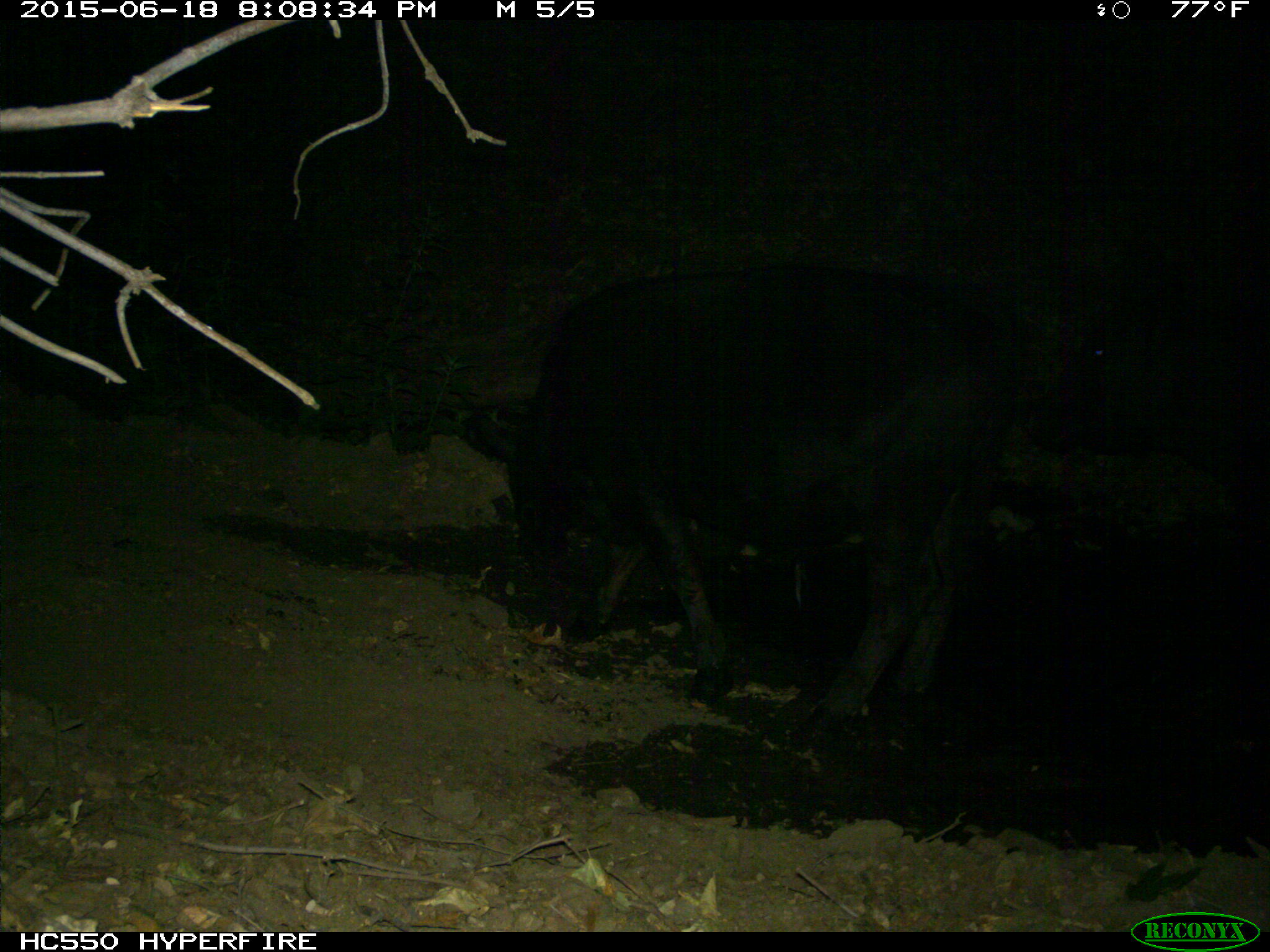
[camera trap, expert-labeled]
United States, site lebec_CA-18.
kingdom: Animalia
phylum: Chordata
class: Mammalia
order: Artiodactyla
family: Bovidae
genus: Bos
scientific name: Bos taurus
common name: domestic cow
Bos taurus (domestic cow).